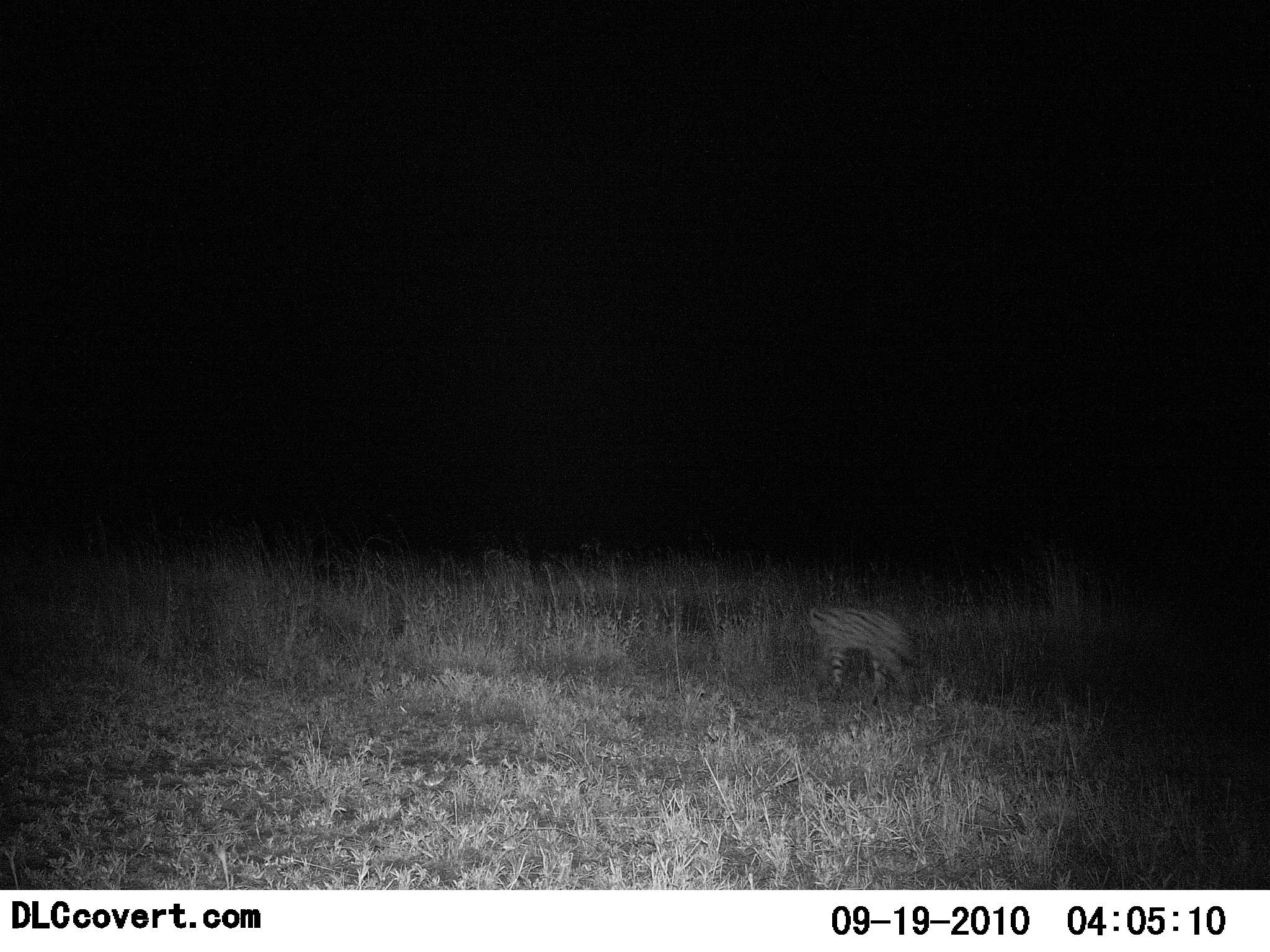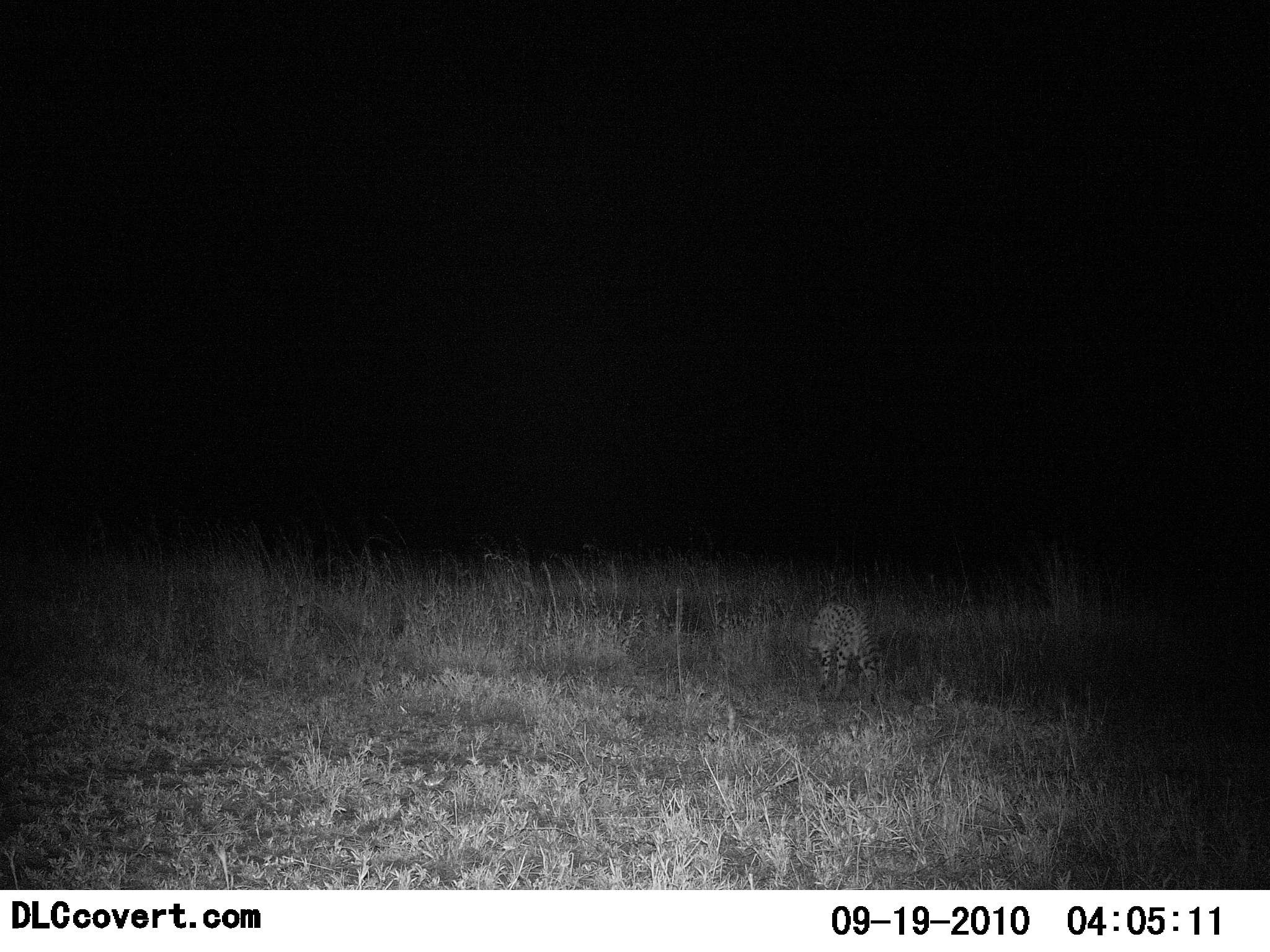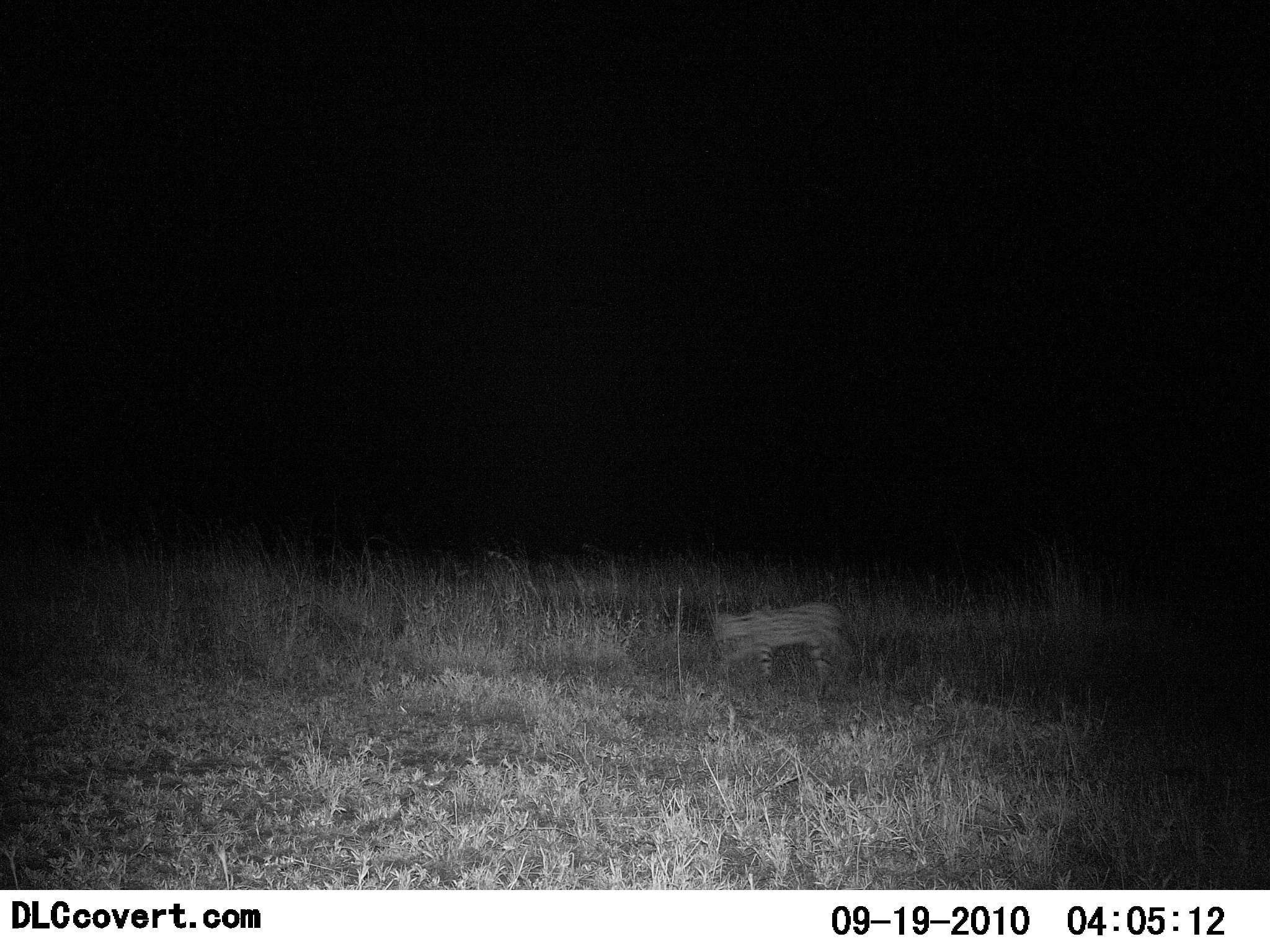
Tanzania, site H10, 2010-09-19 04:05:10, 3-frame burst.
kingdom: Animalia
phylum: Chordata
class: Mammalia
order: Carnivora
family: Felidae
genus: Leptailurus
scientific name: Leptailurus serval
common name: serval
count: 1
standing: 0%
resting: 0%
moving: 100%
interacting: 0%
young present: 0%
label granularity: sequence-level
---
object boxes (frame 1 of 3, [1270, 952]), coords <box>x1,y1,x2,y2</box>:
animal: <box>807,603,917,712</box>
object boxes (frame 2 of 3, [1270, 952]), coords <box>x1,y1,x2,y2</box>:
animal: <box>794,600,890,707</box>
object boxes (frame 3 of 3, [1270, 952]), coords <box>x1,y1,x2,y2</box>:
animal: <box>713,603,858,704</box>